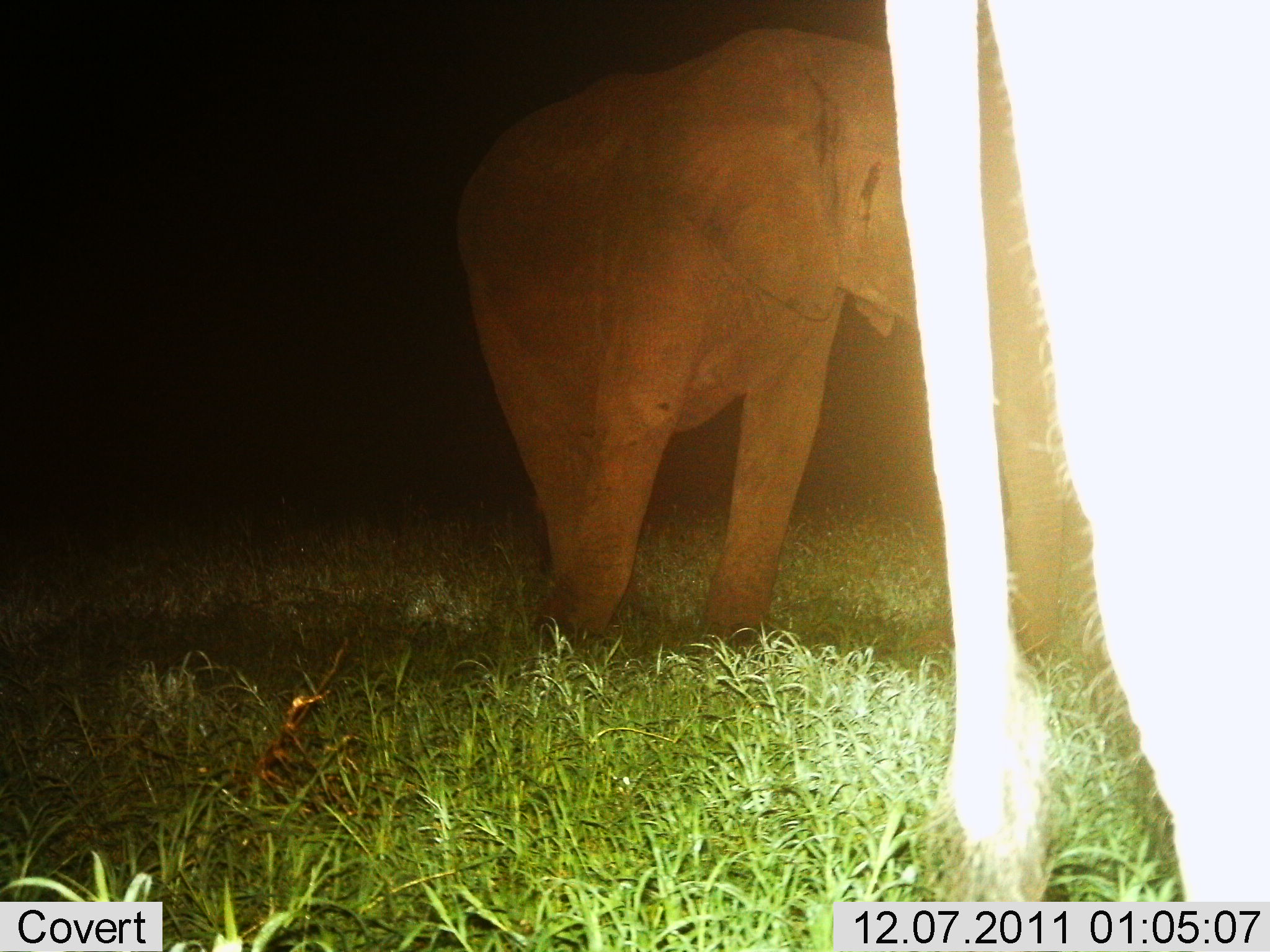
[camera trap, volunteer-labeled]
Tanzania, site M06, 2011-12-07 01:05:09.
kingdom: Animalia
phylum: Chordata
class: Mammalia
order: Proboscidea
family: Elephantidae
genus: Loxodonta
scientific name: Loxodonta africana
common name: african bush elephant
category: elephant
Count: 2.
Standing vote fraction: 70%.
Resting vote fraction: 0%.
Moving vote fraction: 40%.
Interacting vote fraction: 0%.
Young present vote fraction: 10%.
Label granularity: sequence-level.